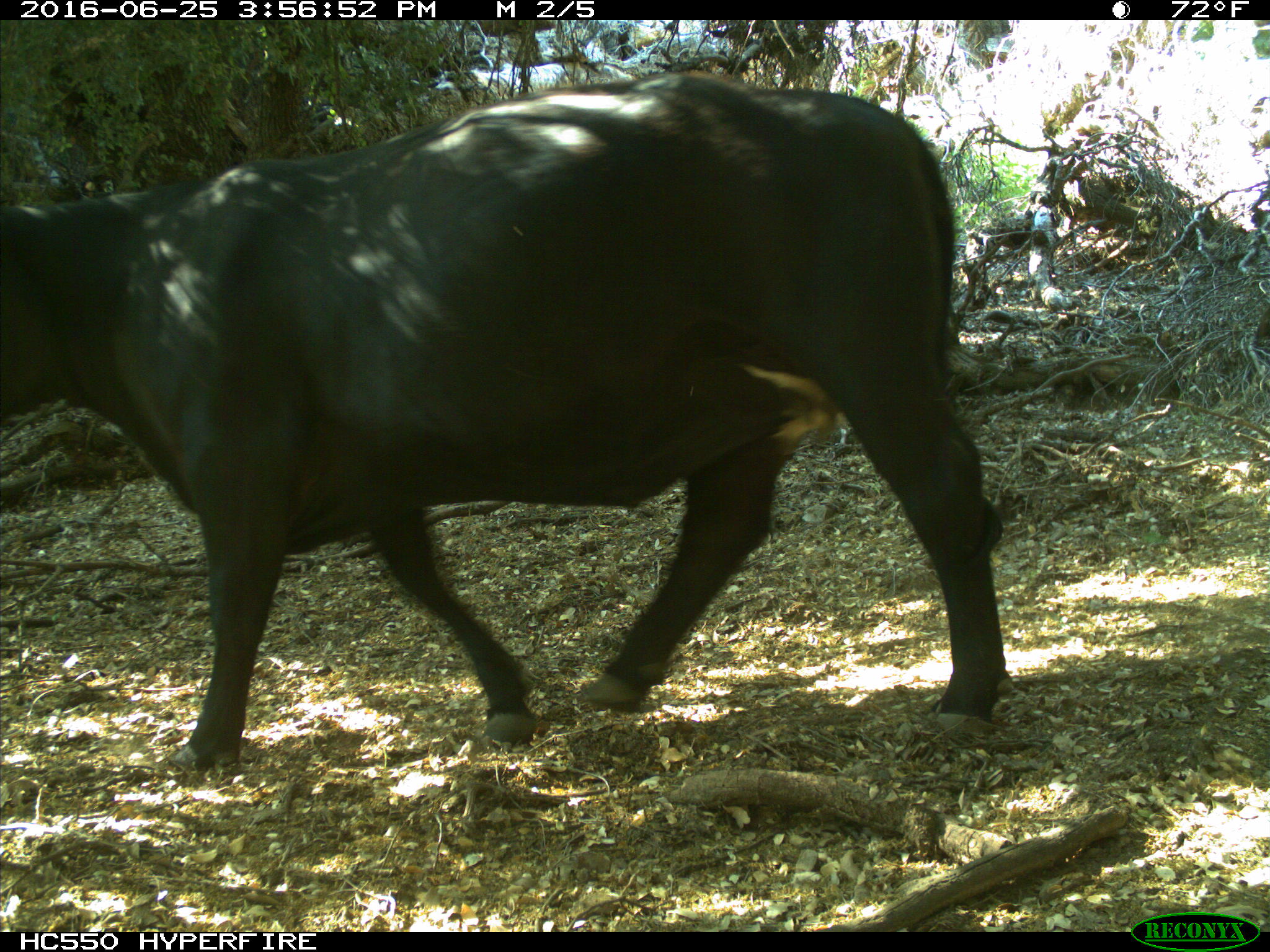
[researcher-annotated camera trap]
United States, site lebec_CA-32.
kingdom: Animalia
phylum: Chordata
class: Mammalia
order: Artiodactyla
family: Bovidae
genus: Bos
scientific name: Bos taurus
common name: domestic cow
Bos taurus (domestic cow).